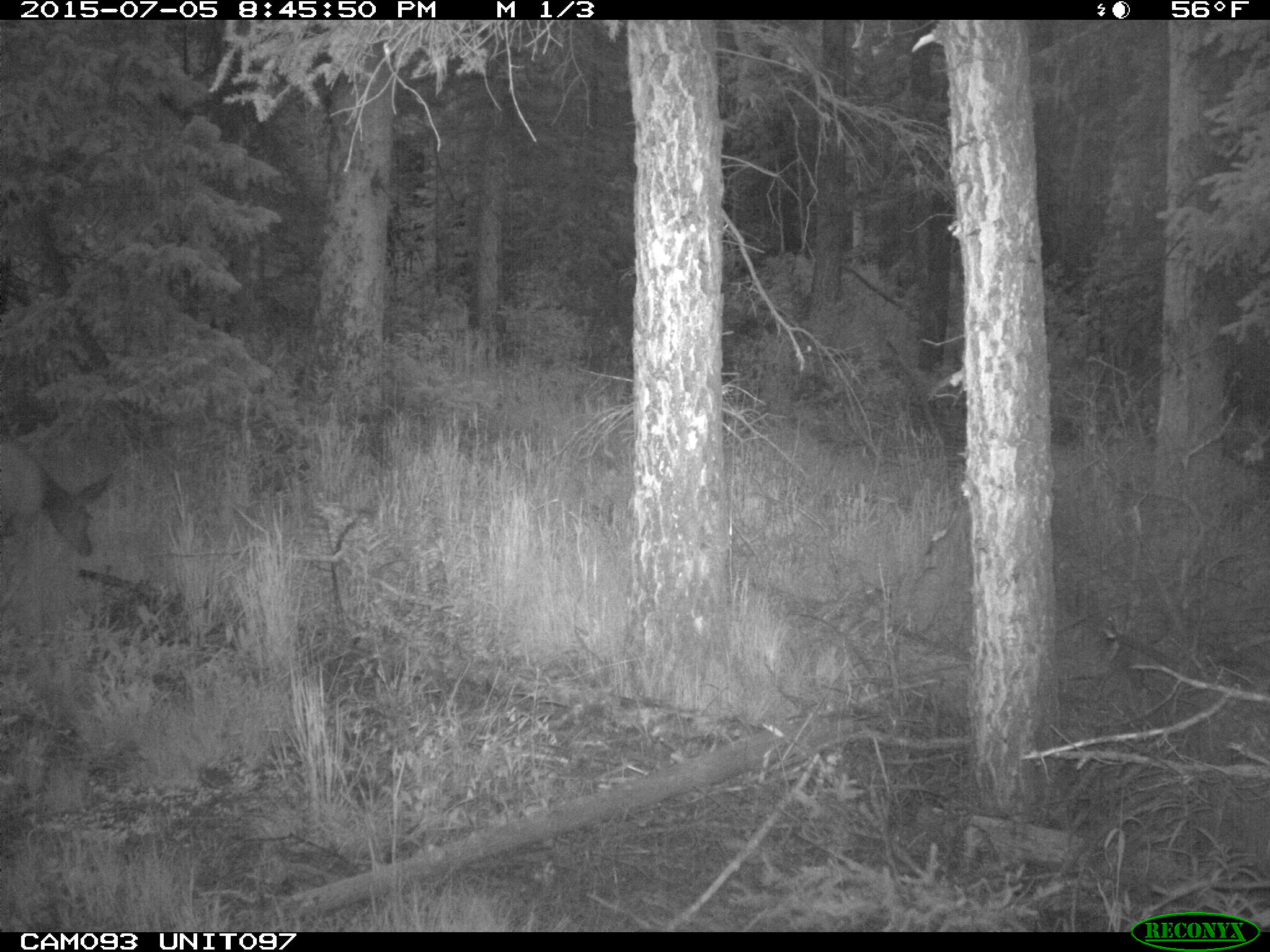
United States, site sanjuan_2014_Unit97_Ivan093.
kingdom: Animalia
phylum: Chordata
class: Mammalia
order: Artiodactyla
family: Cervidae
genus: Odocoileus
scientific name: Odocoileus hemionus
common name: mule deer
Odocoileus hemionus (mule deer).